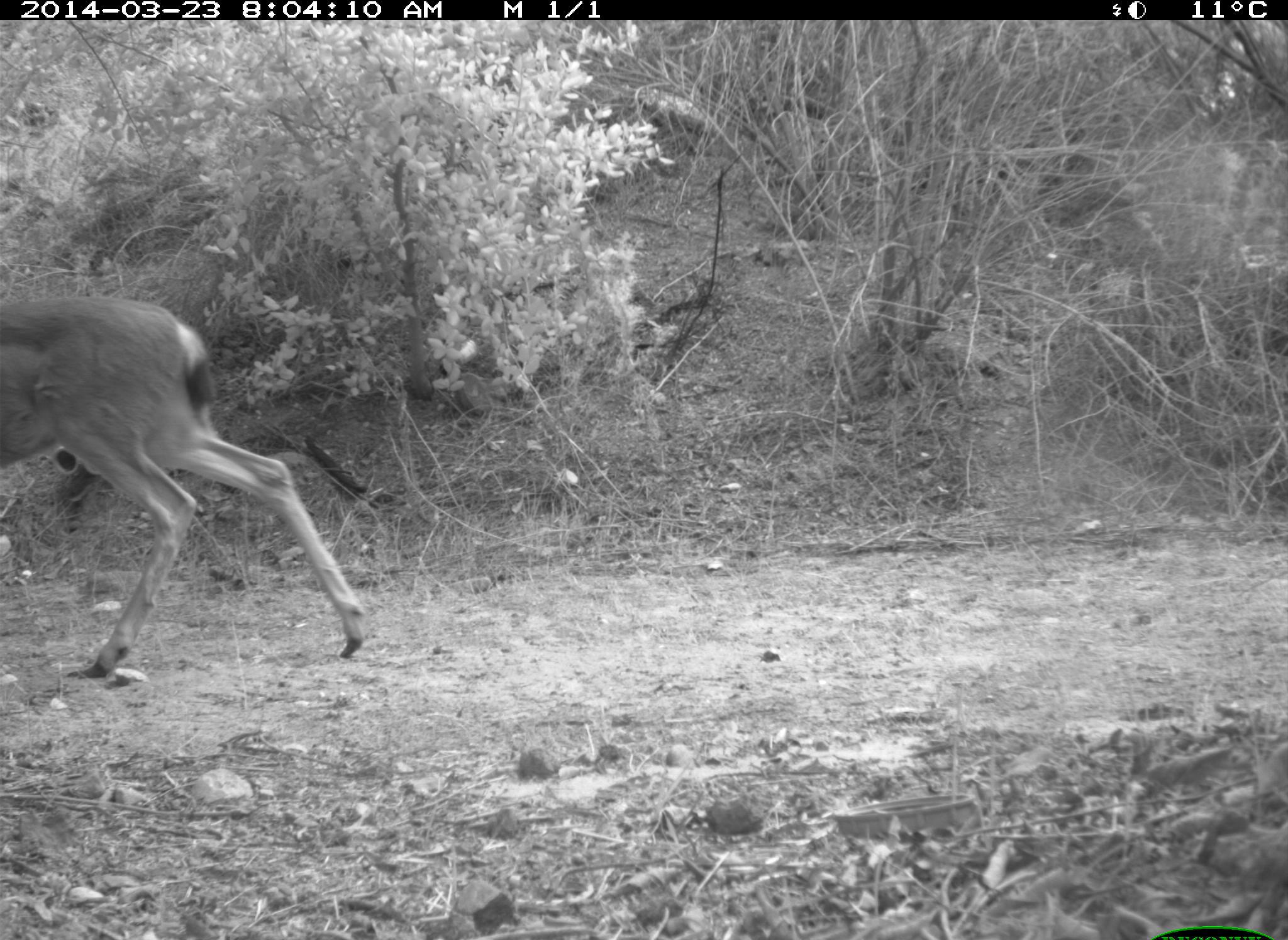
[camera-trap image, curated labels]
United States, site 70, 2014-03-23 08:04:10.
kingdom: Animalia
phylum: Chordata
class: Mammalia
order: Artiodactyla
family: Cervidae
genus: Odocoileus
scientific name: Odocoileus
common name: deer